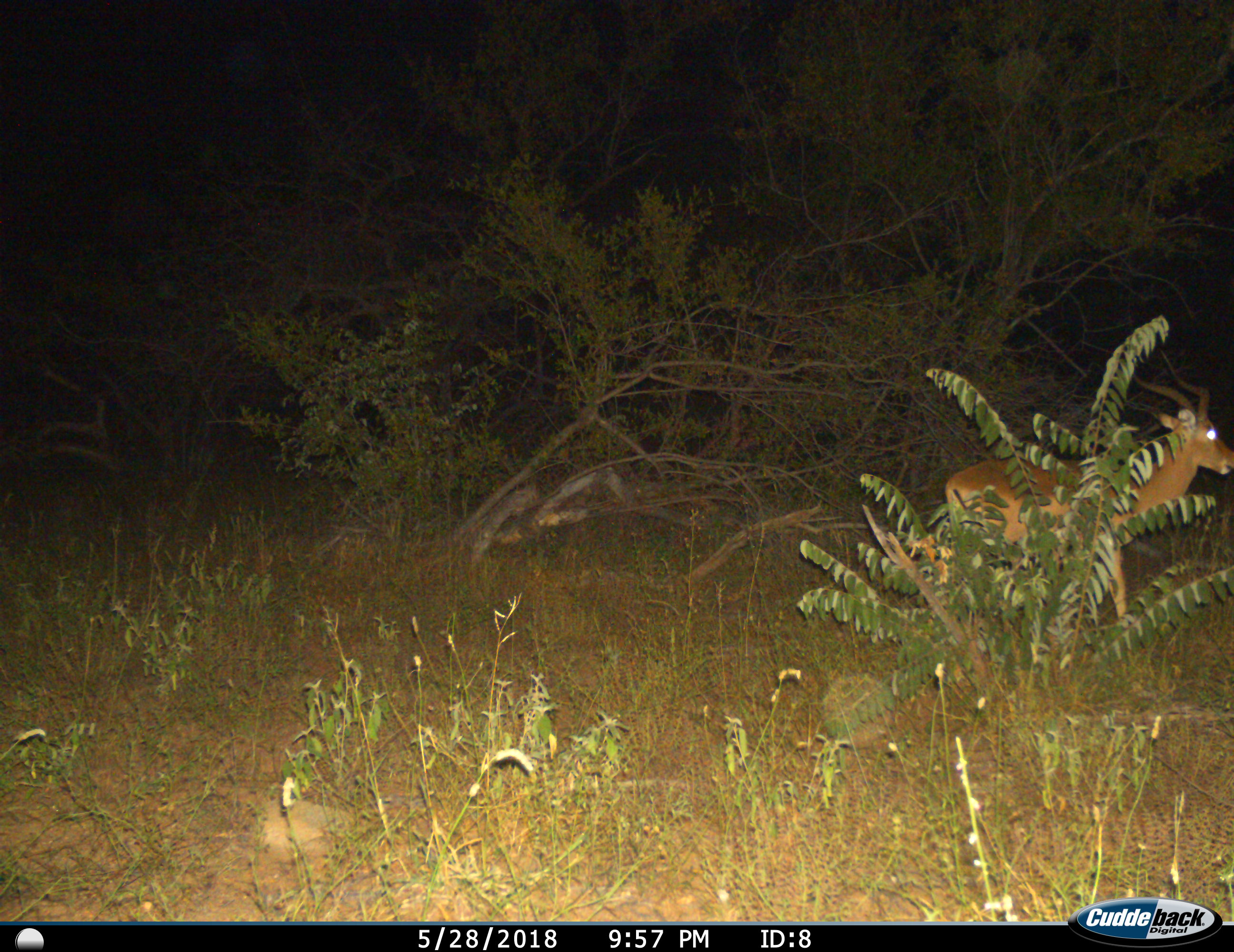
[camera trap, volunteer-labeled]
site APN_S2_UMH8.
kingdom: Animalia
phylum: Chordata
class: Mammalia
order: Artiodactyla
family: Bovidae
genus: Aepyceros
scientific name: Aepyceros melampus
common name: impala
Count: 1.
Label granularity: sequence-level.